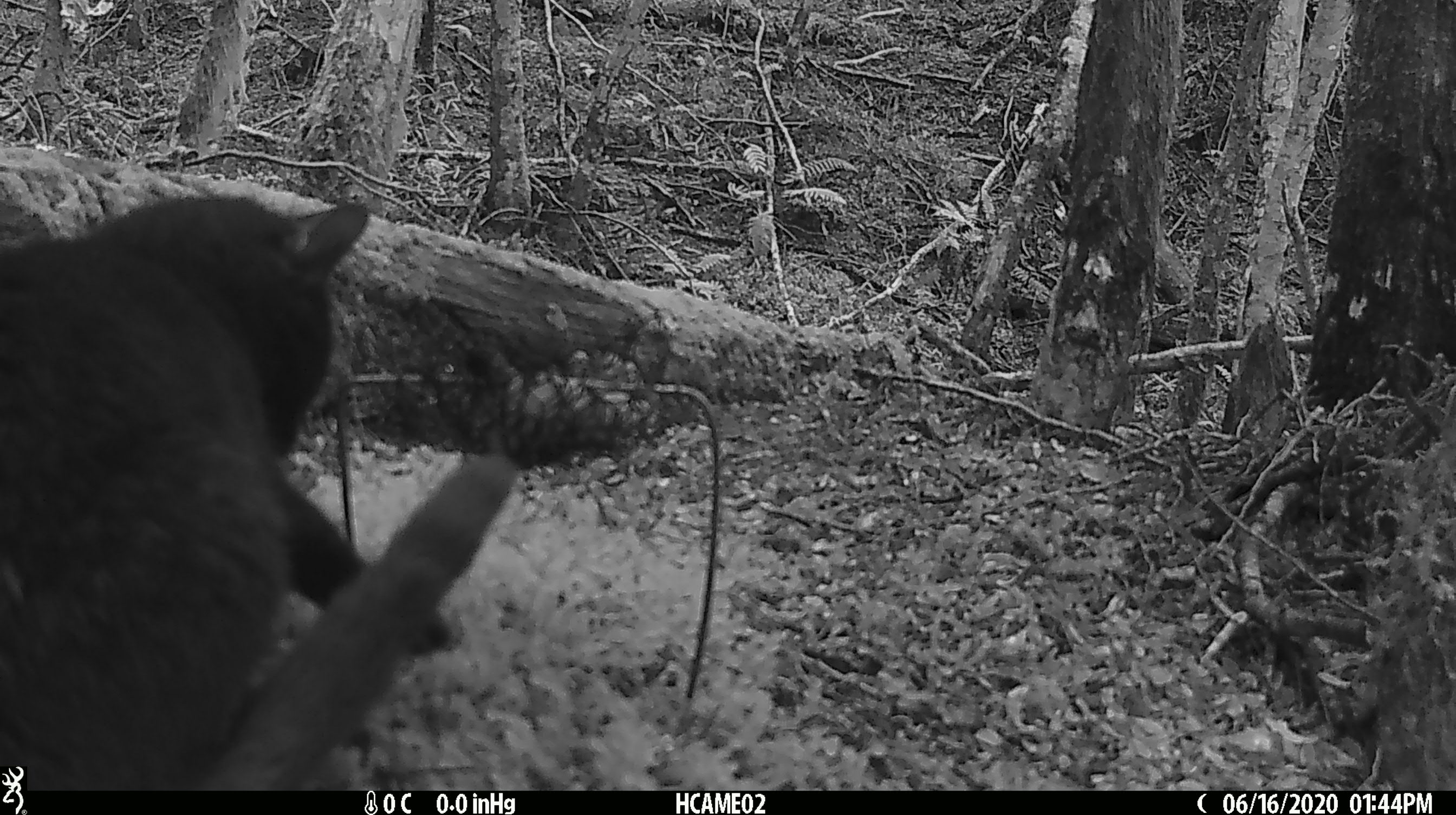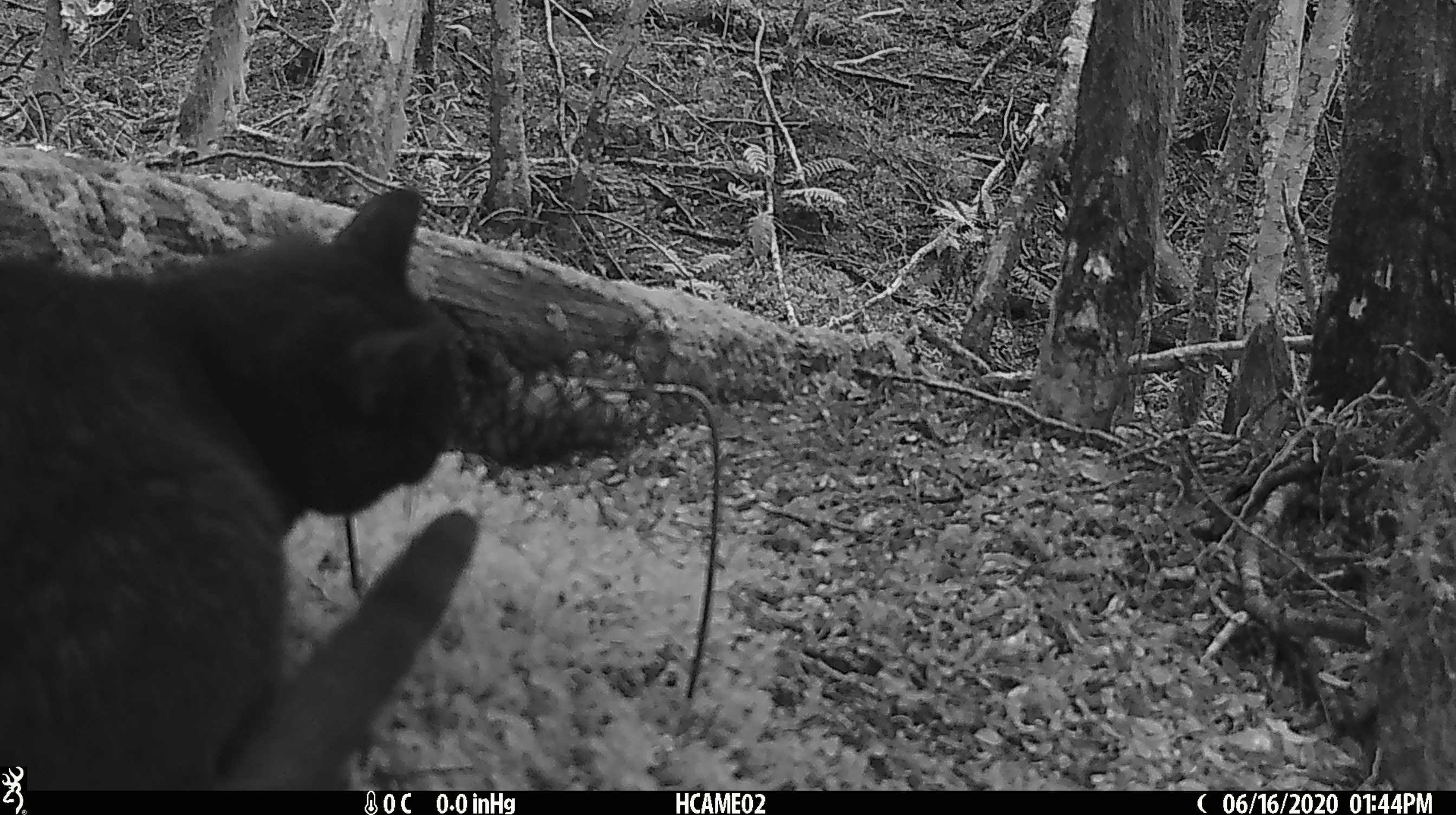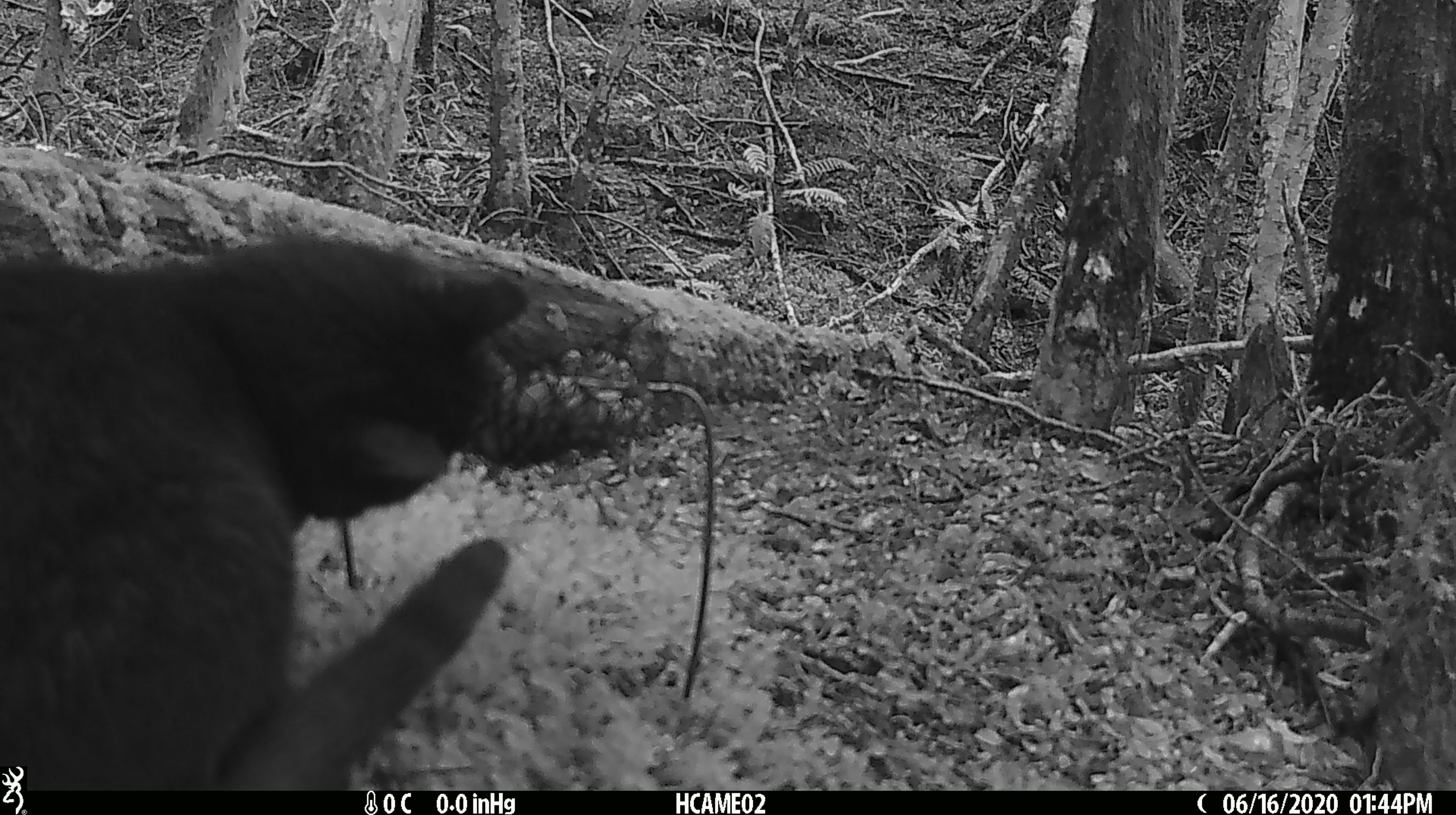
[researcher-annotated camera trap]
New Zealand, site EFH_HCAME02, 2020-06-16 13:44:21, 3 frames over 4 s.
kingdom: Animalia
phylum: Chordata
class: Mammalia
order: Carnivora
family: Felidae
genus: Felis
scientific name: Felis catus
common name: domestic cat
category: cat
Cat (domestic cat) (Felis catus).